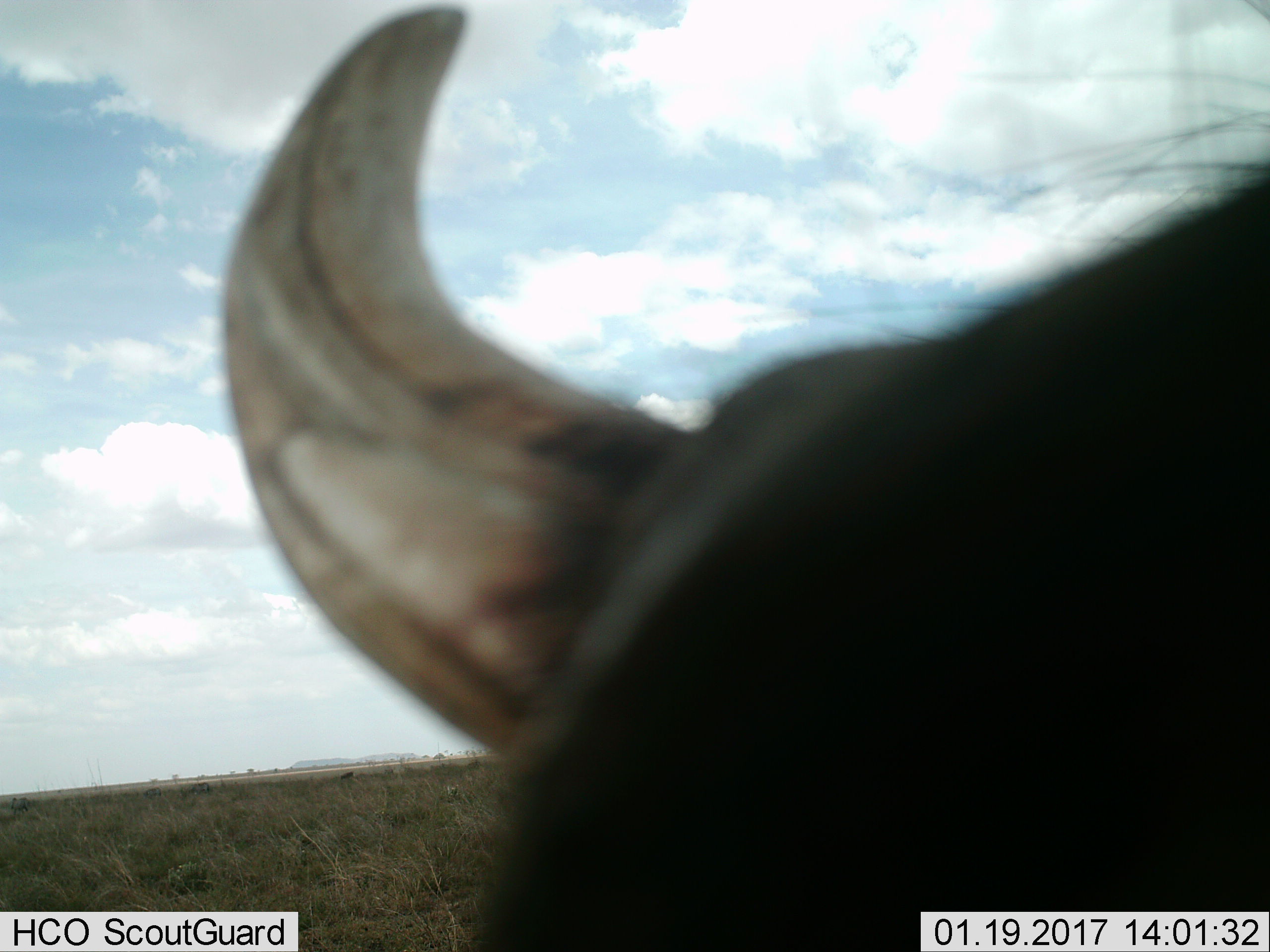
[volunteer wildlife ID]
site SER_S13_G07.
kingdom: Animalia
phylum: Chordata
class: Mammalia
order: Artiodactyla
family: Bovidae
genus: Syncerus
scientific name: Syncerus caffer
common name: african buffalo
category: buffalo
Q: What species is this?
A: Buffalo (african buffalo) (Syncerus caffer).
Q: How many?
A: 1.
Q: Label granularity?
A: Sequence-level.